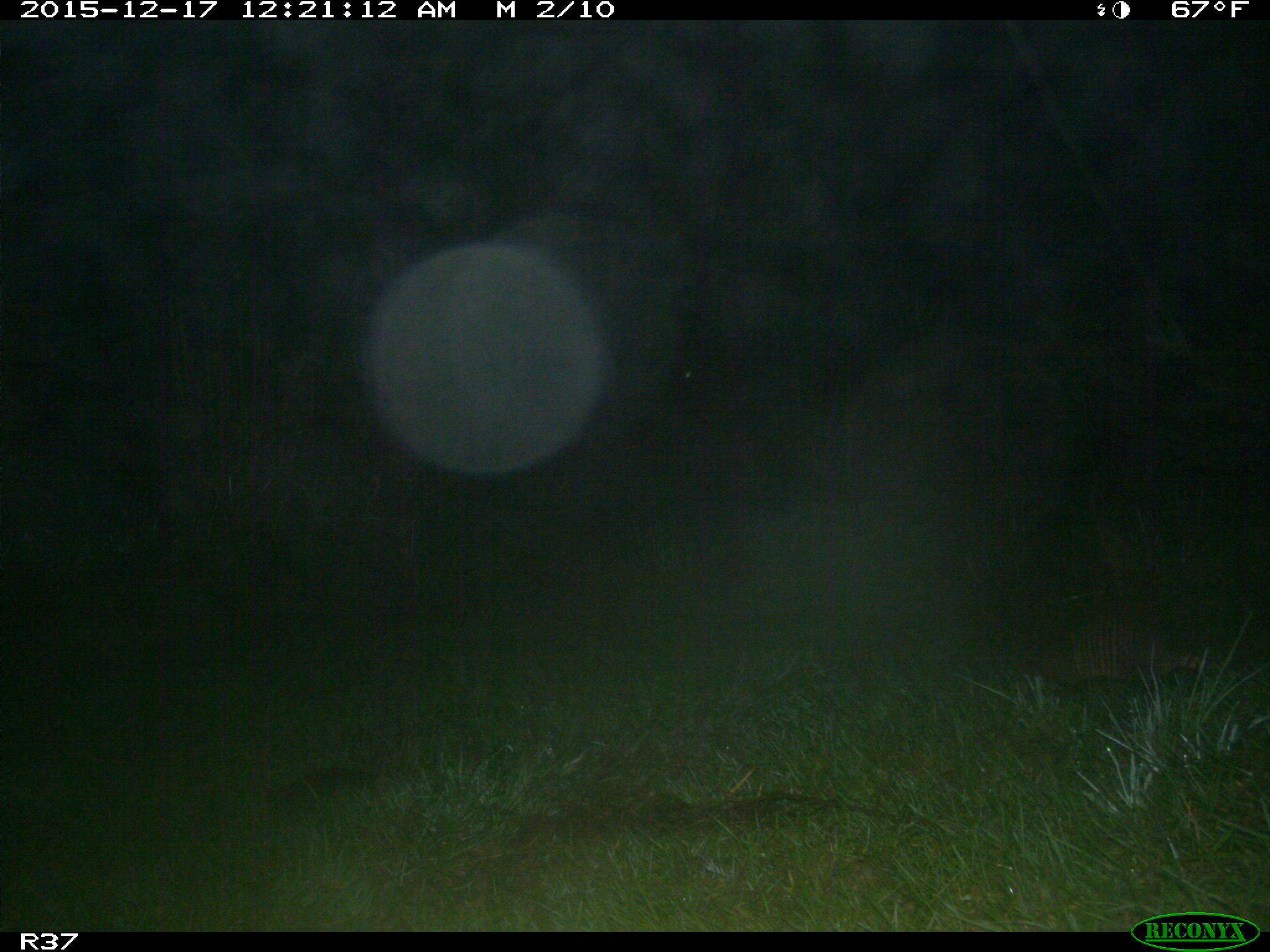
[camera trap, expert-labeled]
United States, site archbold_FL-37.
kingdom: Animalia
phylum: Chordata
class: Mammalia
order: Cingulata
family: Dasypodidae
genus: Dasypus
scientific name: Dasypus novemcinctus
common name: nine-banded armadillo